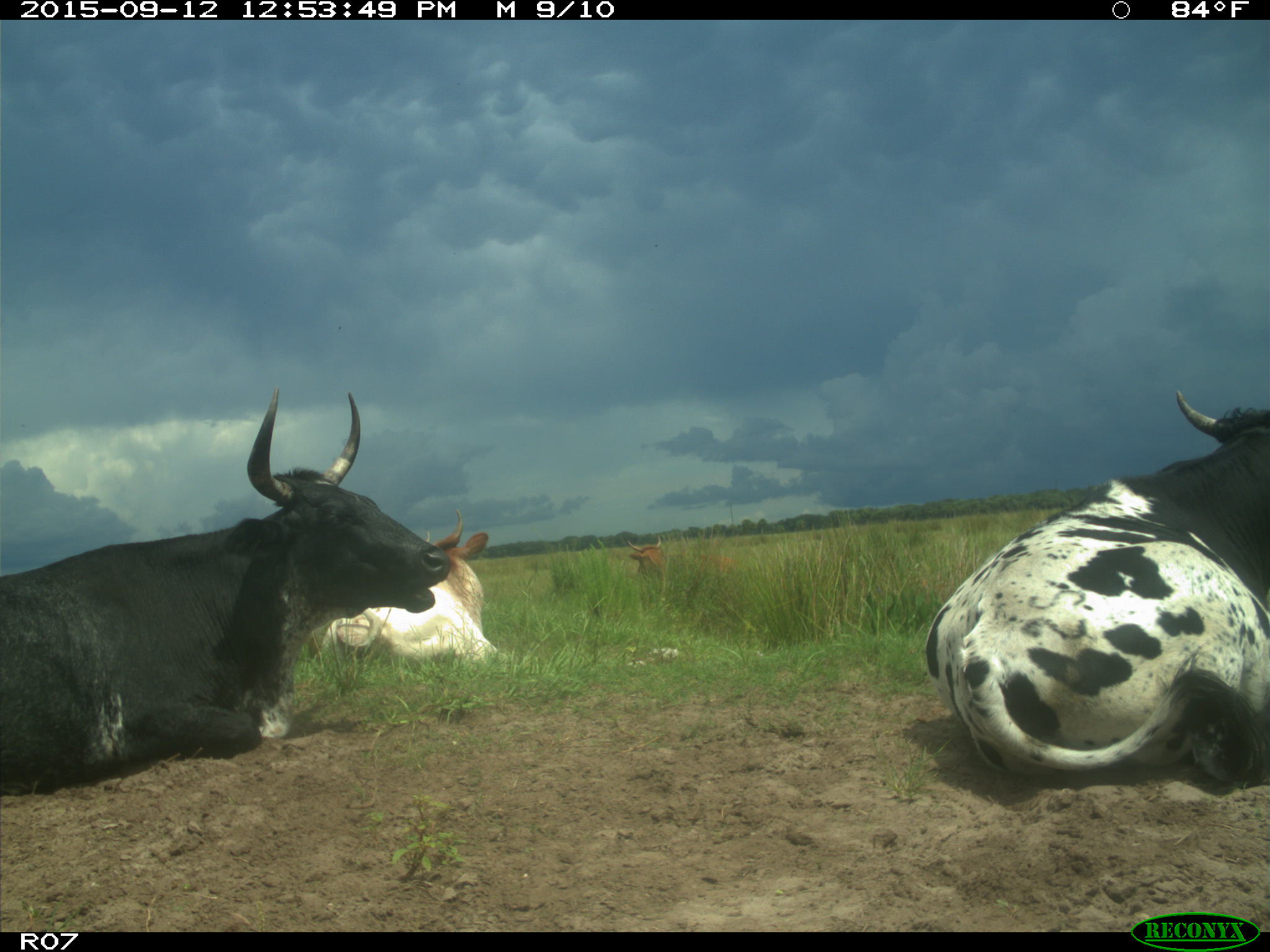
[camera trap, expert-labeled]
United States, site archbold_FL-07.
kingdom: Animalia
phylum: Chordata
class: Mammalia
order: Artiodactyla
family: Bovidae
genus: Bos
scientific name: Bos taurus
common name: domestic cow